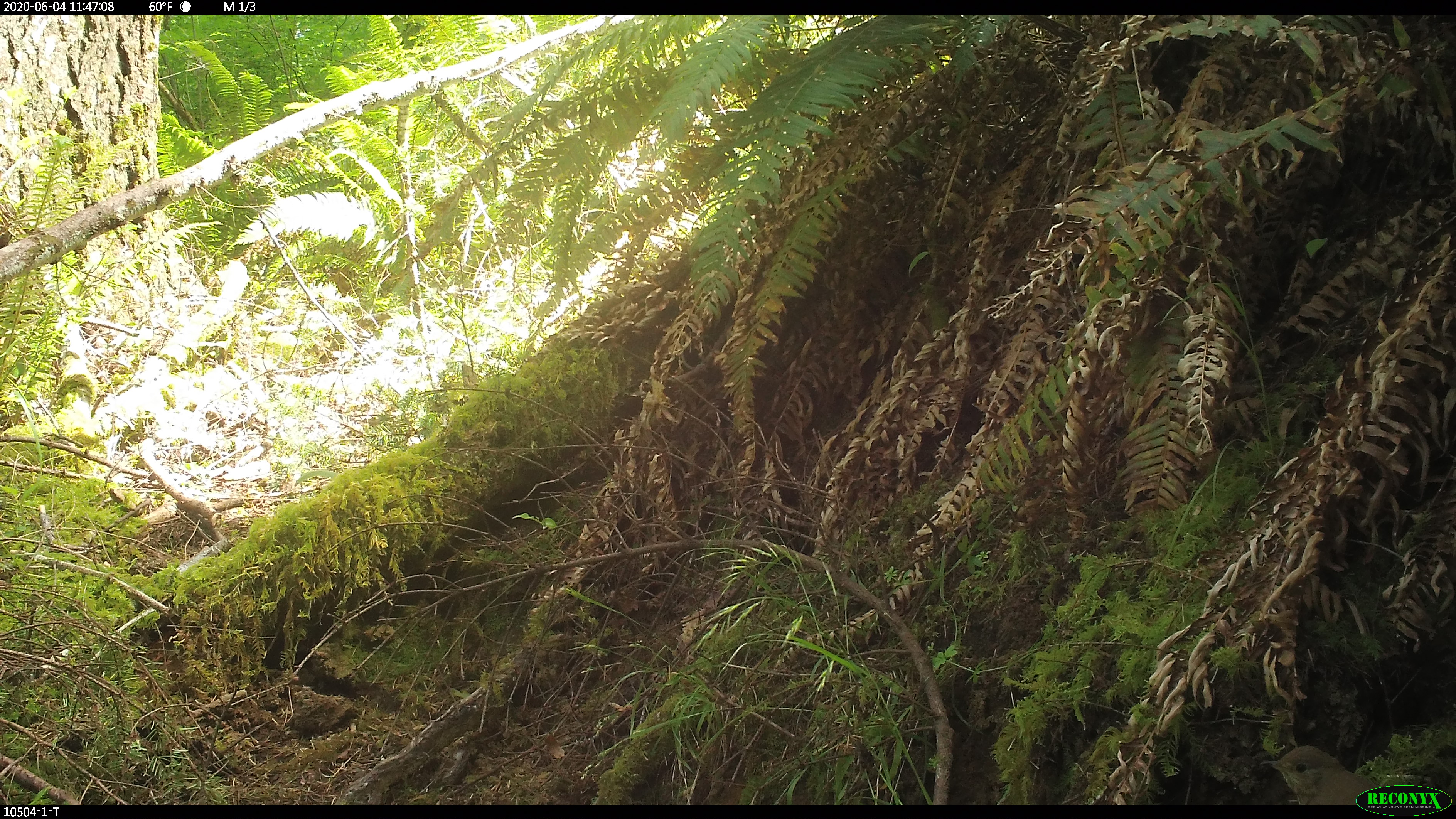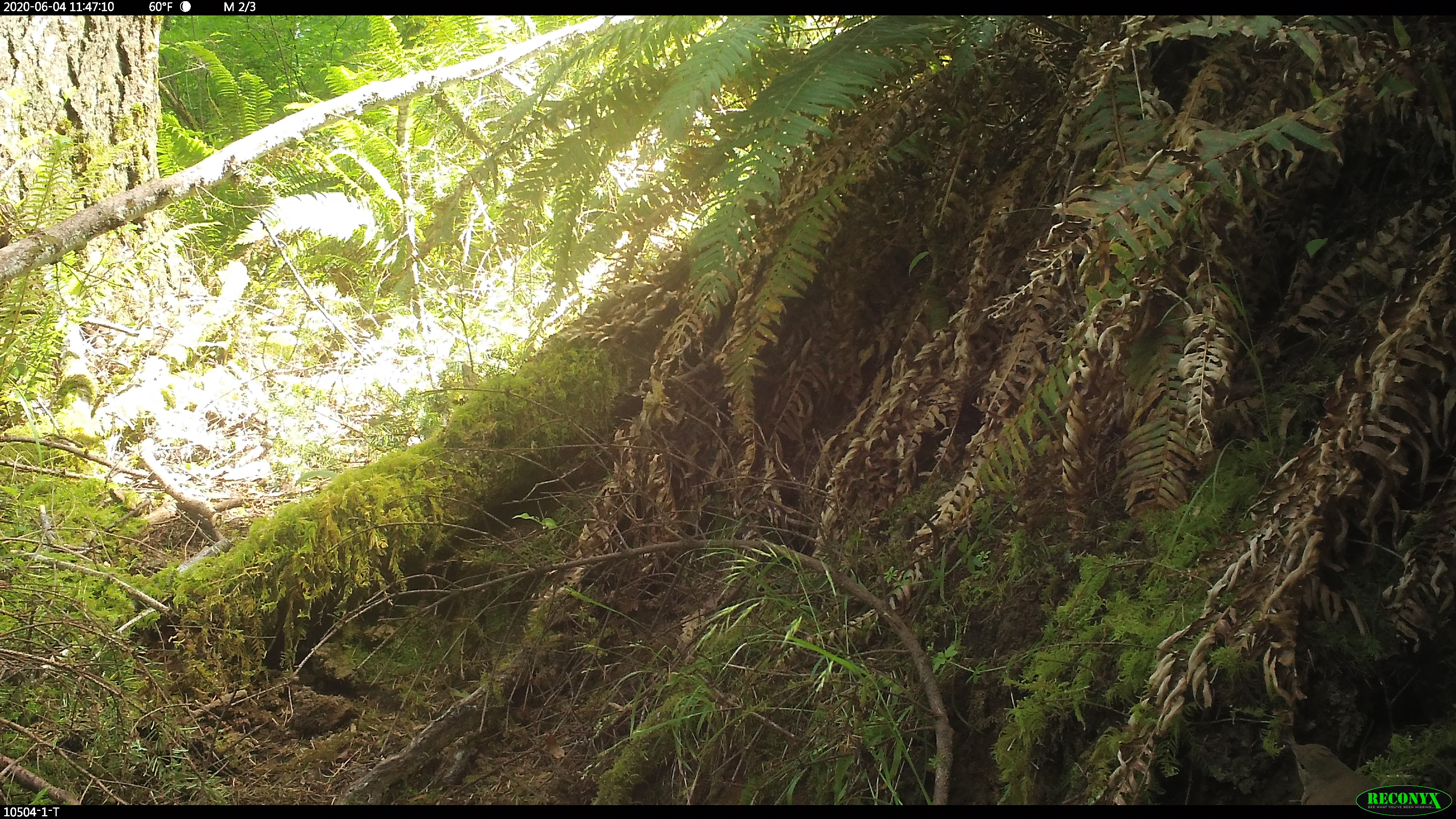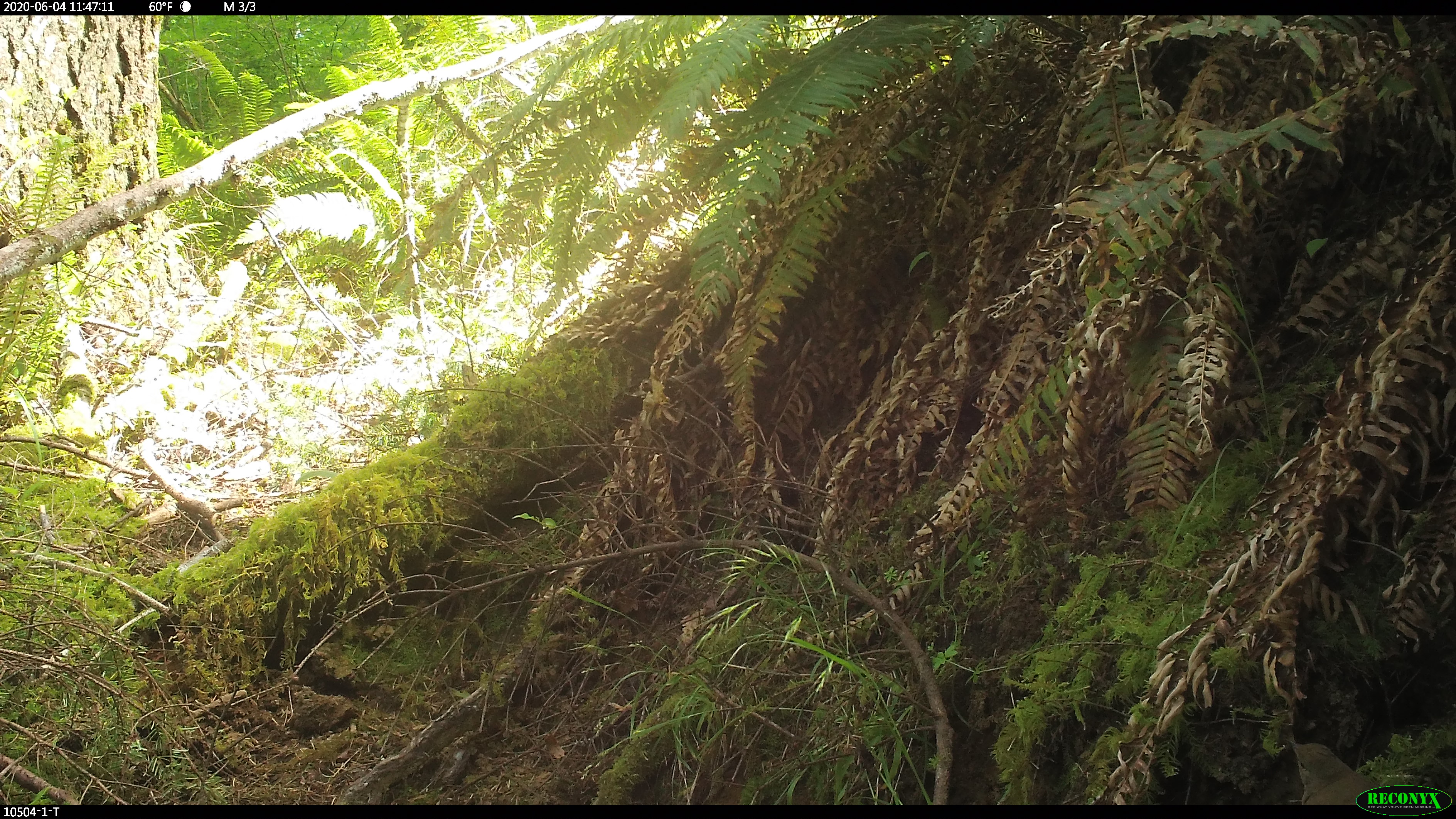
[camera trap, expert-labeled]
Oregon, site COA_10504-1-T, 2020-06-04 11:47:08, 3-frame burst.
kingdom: Animalia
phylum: Chordata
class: Aves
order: Passeriformes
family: Turdidae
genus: Catharus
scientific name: Catharus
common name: brown thrushes and nightingale-thrushes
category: catharus species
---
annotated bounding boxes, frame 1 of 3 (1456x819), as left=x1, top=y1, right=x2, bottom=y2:
catharus species: left=1263, top=745, right=1355, bottom=804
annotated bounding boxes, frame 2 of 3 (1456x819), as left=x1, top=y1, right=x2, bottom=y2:
catharus species: left=1286, top=737, right=1356, bottom=803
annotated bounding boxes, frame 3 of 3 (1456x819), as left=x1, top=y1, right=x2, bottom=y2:
catharus species: left=1288, top=739, right=1357, bottom=802